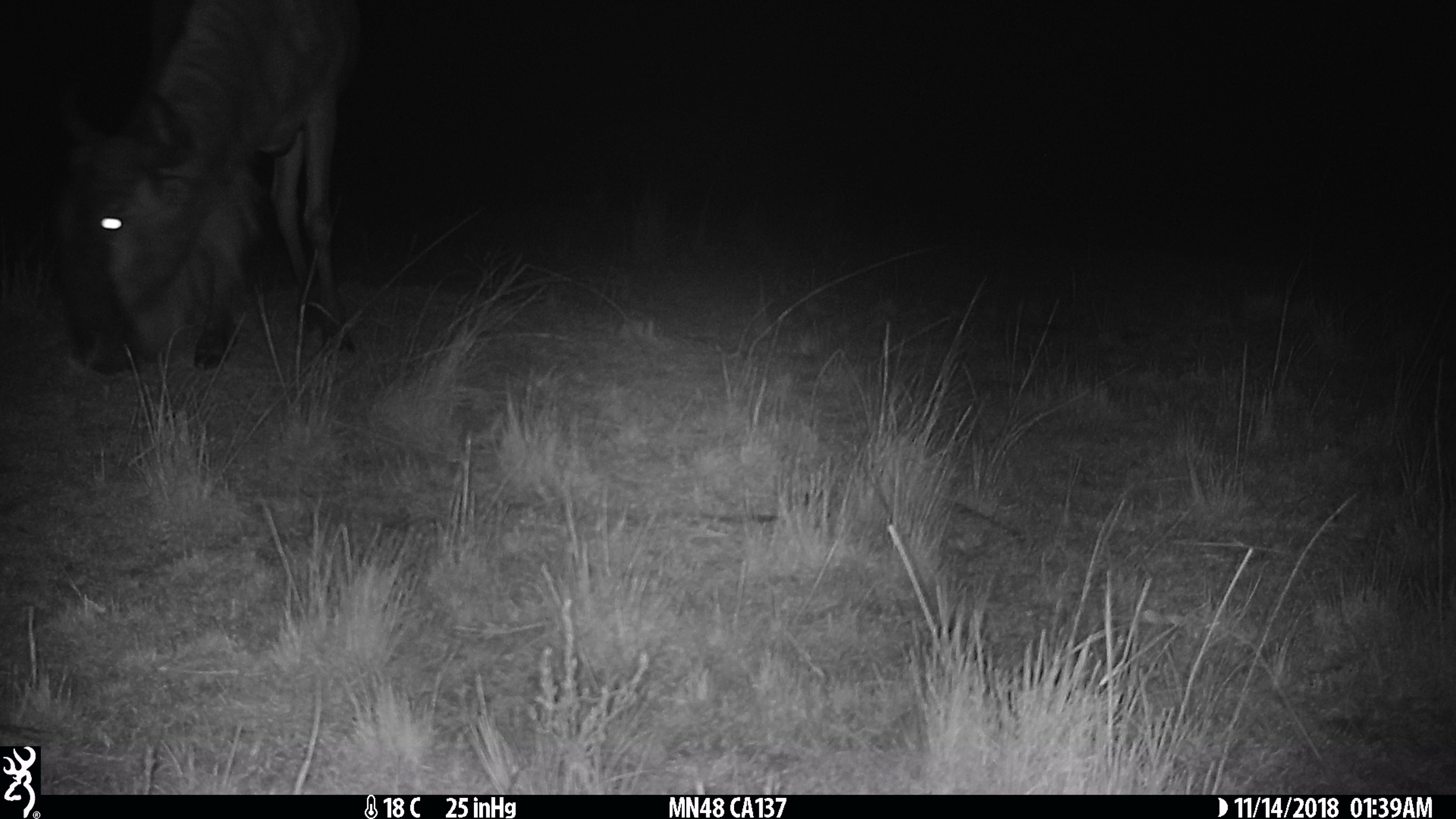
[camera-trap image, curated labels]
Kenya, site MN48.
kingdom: Animalia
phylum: Chordata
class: Mammalia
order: Artiodactyla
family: Bovidae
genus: Connochaetes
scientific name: Connochaetes taurinus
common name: blue wildebeest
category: wildebeest